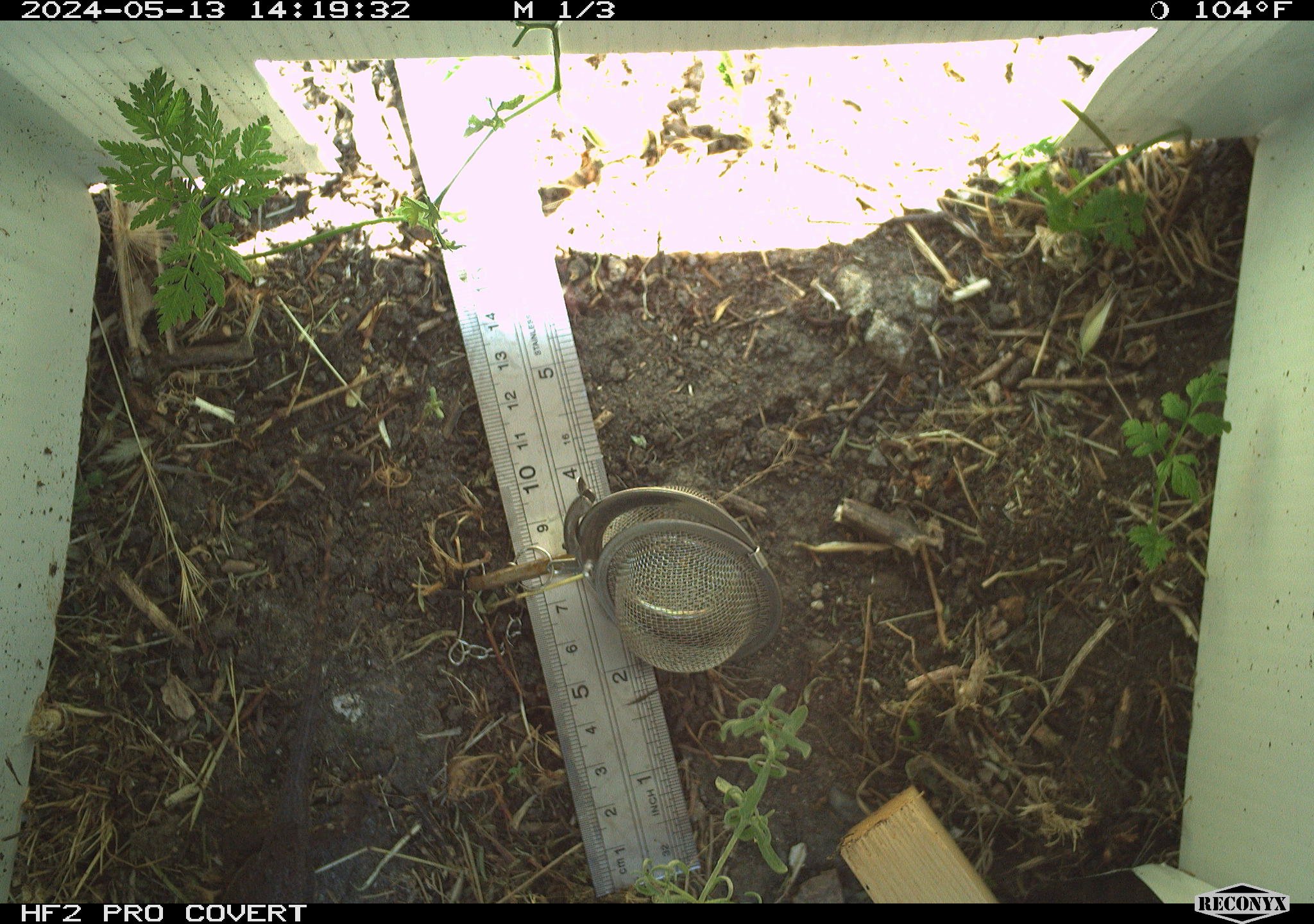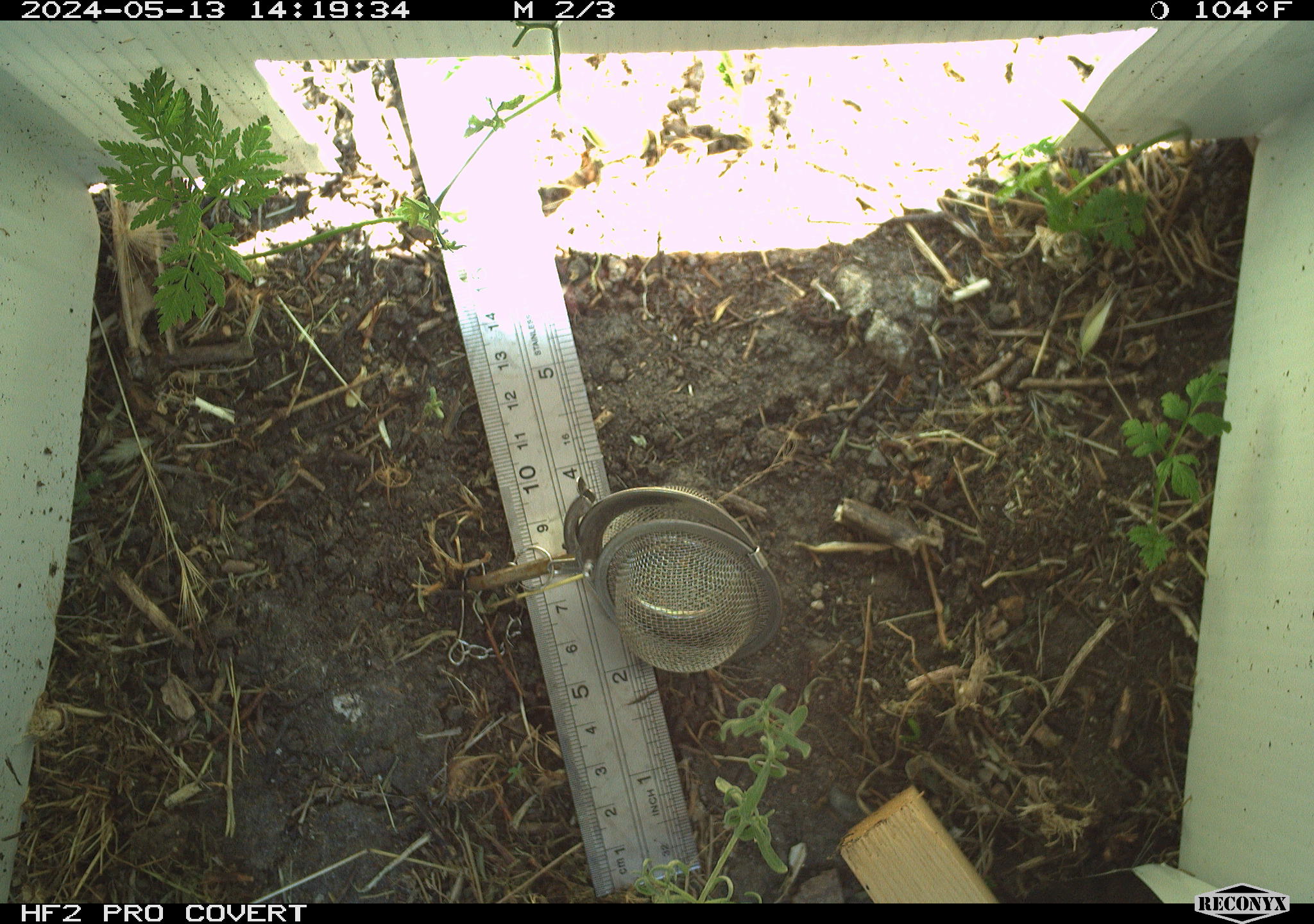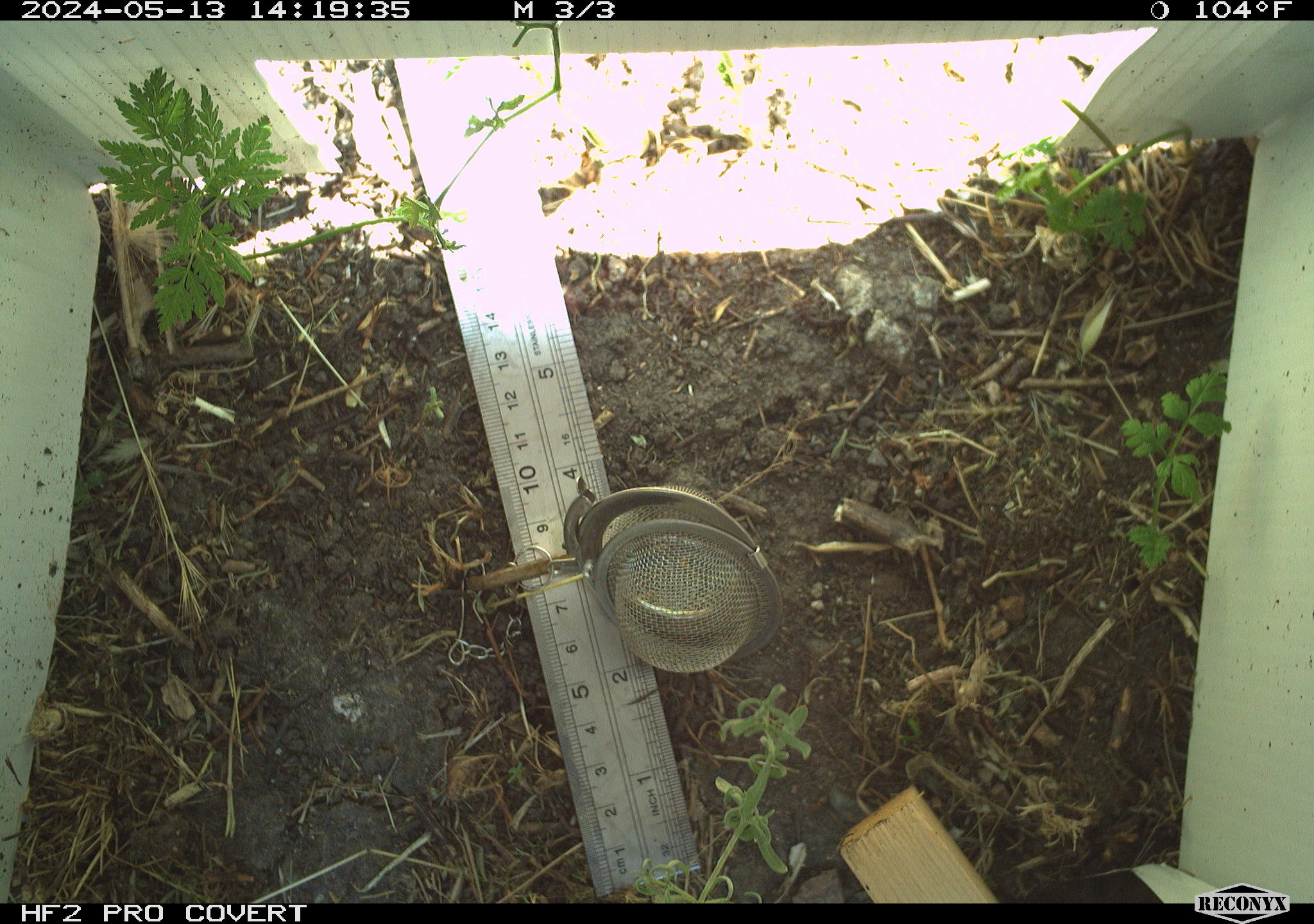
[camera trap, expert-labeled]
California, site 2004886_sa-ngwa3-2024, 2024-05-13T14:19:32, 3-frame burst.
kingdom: Animalia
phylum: Chordata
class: Reptilia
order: Squamata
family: Phrynosomatidae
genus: Sceloporus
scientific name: Sceloporus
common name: spiny lizards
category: sceloporus species